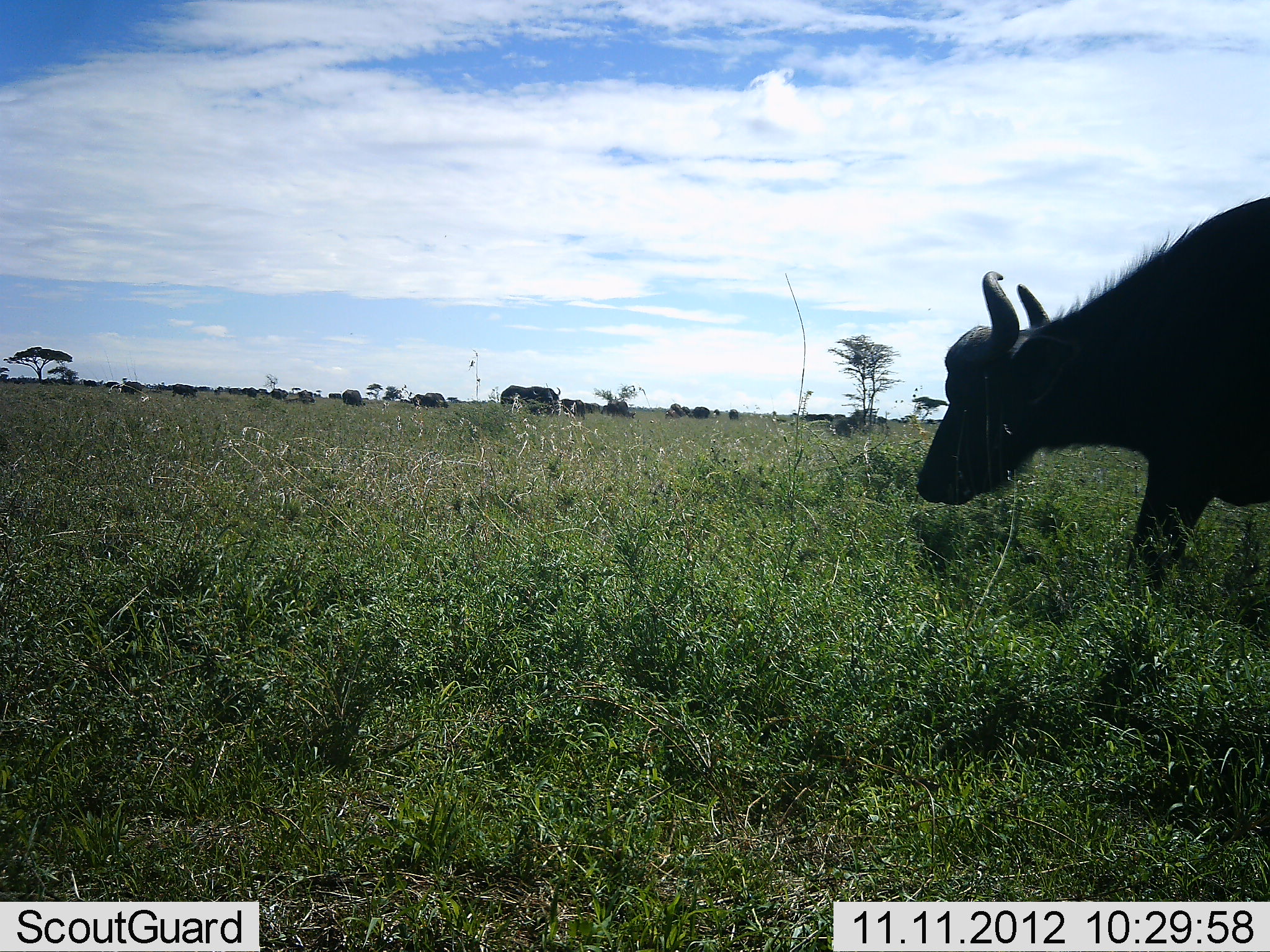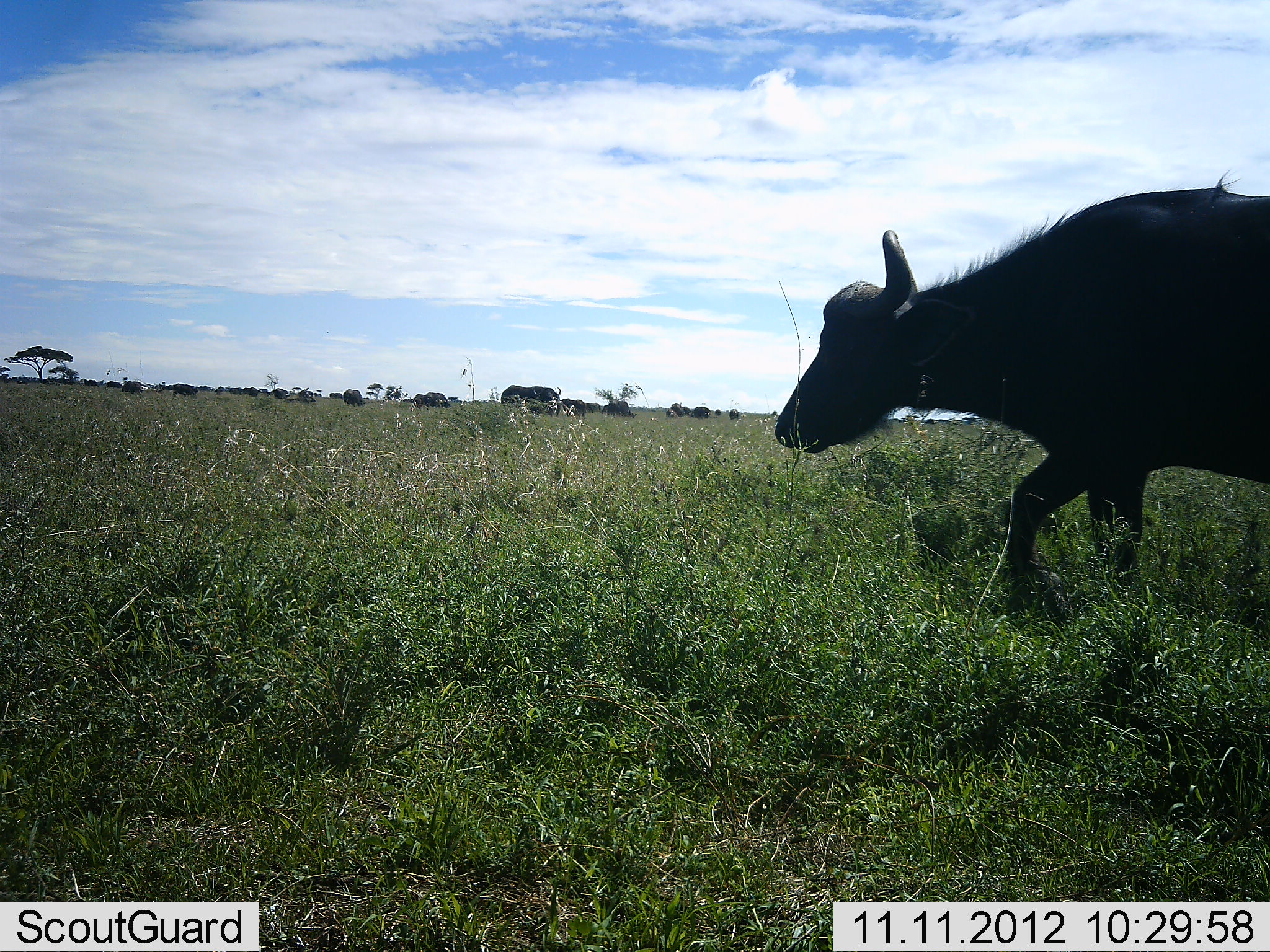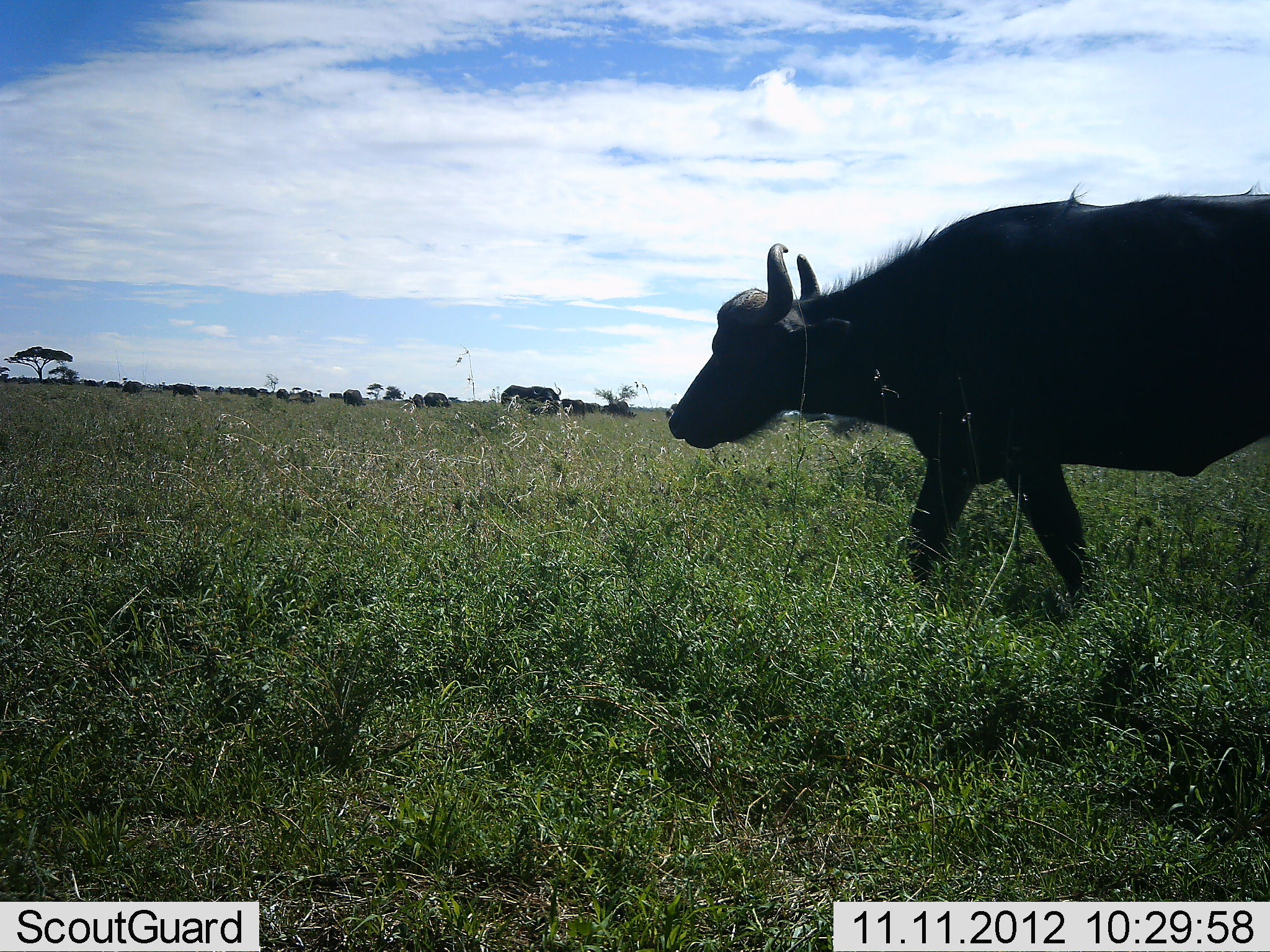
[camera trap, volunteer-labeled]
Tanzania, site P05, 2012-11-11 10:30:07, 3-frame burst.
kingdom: Animalia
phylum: Chordata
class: Mammalia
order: Artiodactyla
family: Bovidae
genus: Syncerus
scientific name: Syncerus caffer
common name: cape buffalo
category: buffalo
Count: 1.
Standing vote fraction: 30%.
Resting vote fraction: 0%.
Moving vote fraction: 90%.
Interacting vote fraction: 0%.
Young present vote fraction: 10%.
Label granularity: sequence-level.